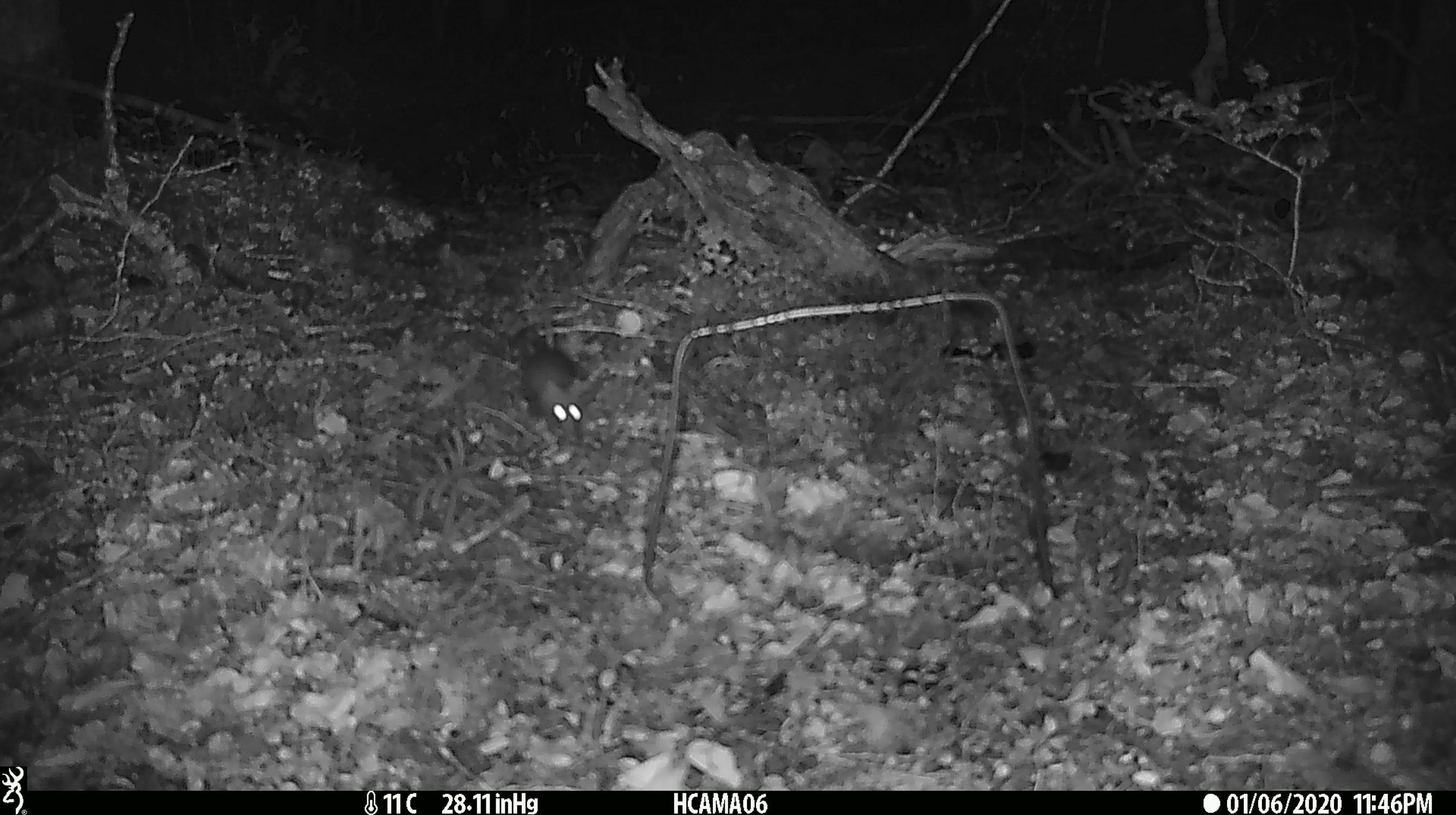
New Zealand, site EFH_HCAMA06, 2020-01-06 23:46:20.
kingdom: Animalia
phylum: Chordata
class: Mammalia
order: Rodentia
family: Muridae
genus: Mus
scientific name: Mus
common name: mouse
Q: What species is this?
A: Mouse (Mus).